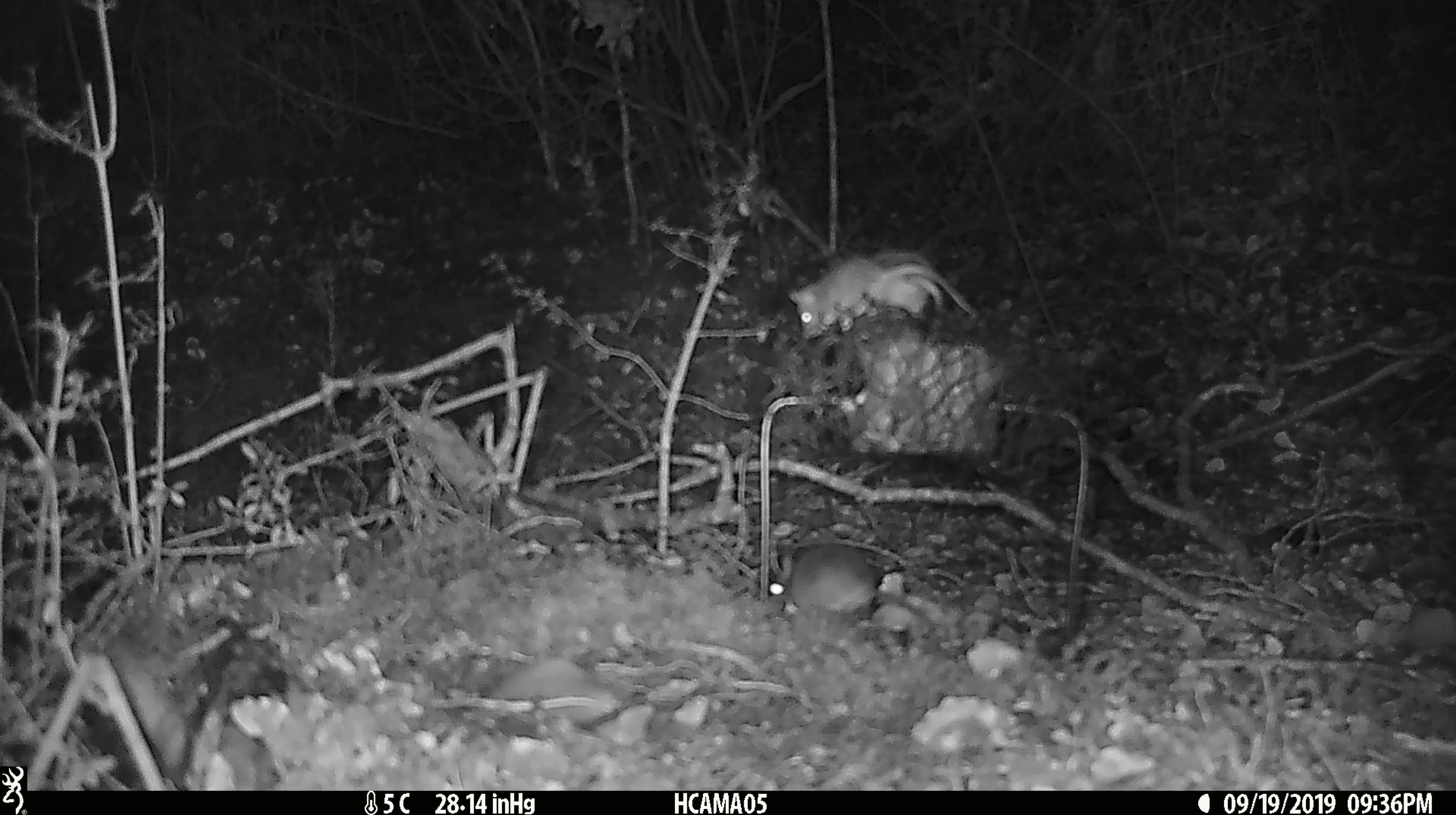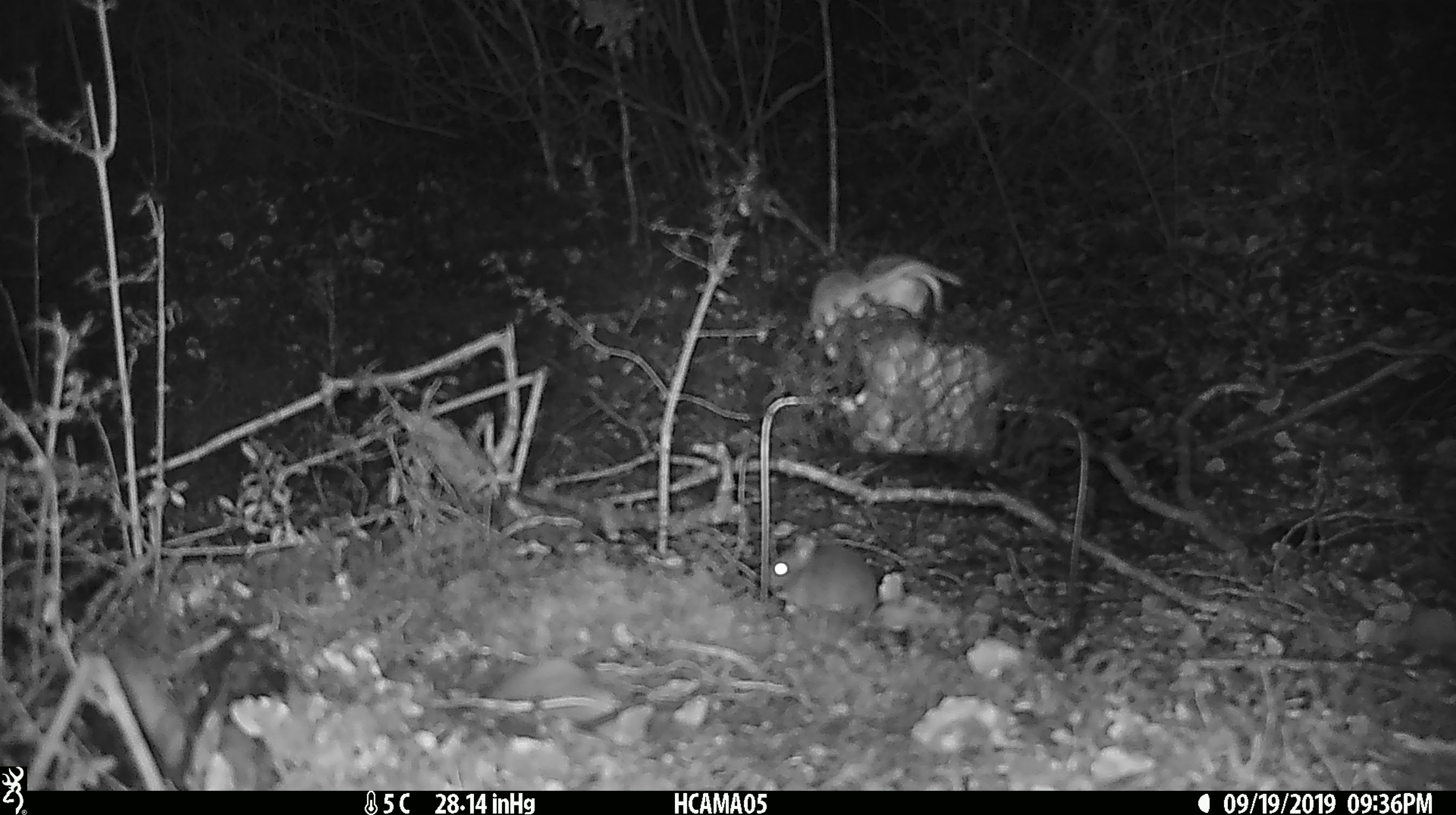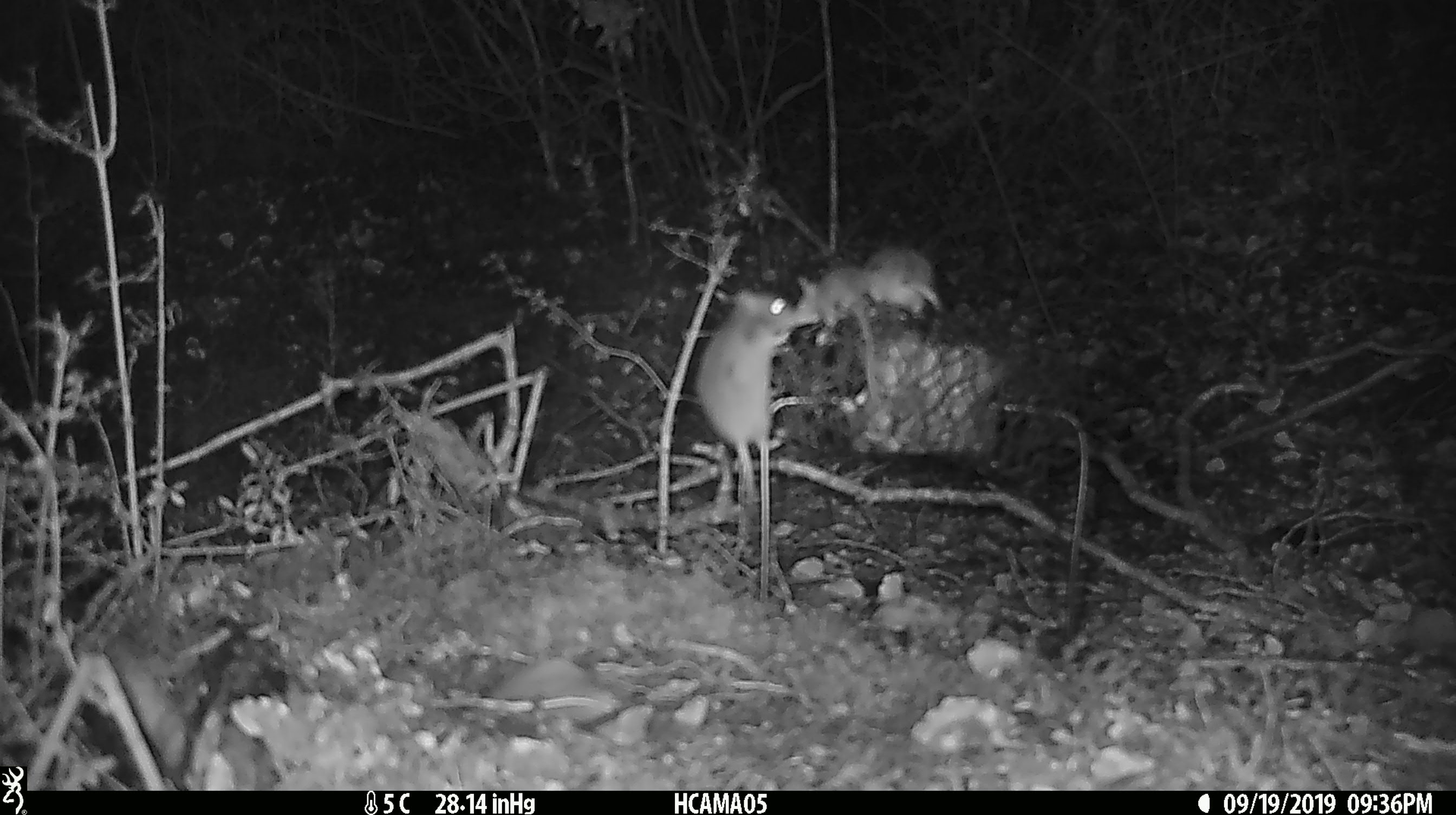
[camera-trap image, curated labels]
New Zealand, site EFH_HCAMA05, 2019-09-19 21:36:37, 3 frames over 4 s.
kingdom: Animalia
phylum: Chordata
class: Mammalia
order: Rodentia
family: Muridae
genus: Mus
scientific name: Mus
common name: mouse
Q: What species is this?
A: Mouse (Mus).